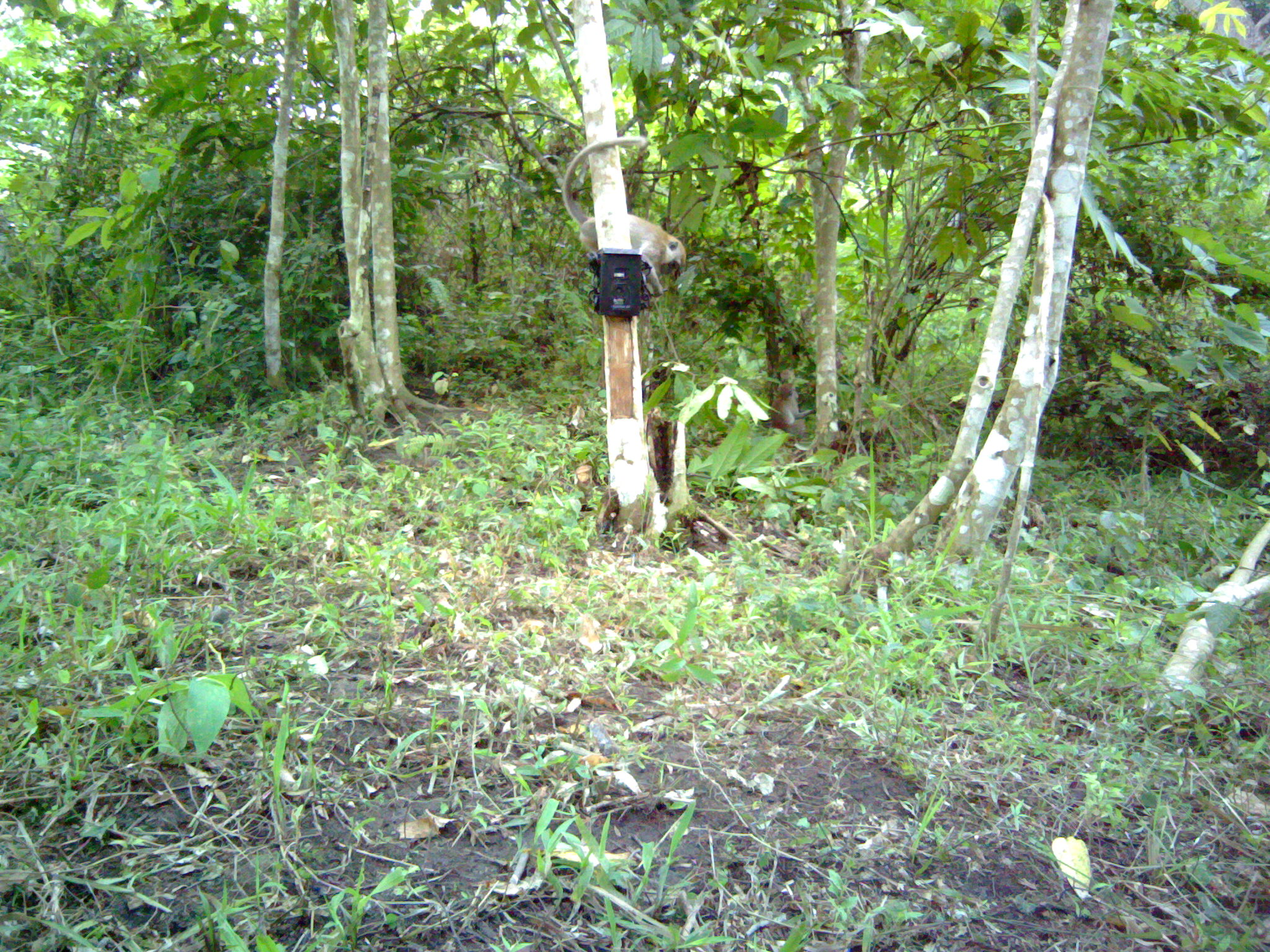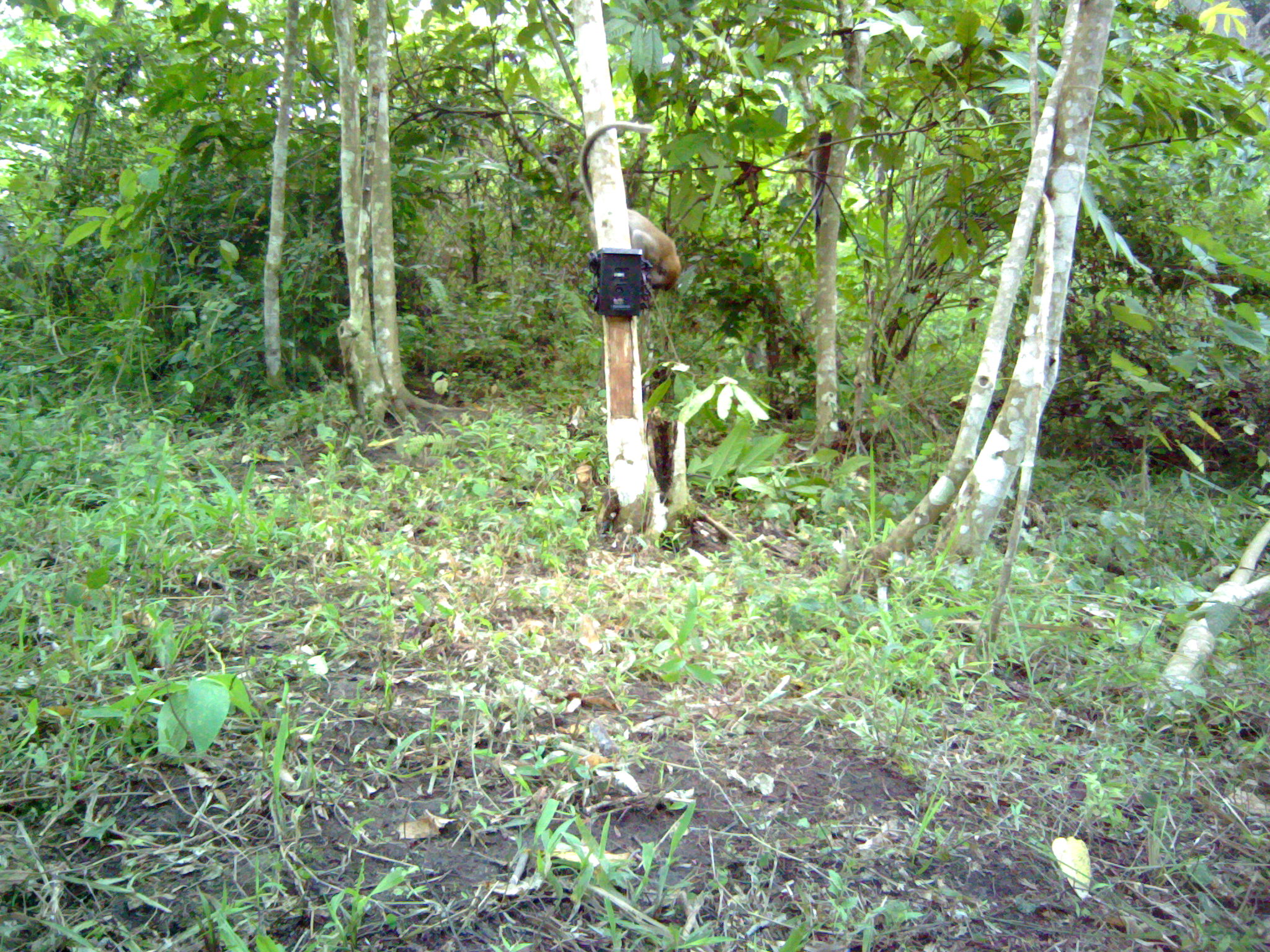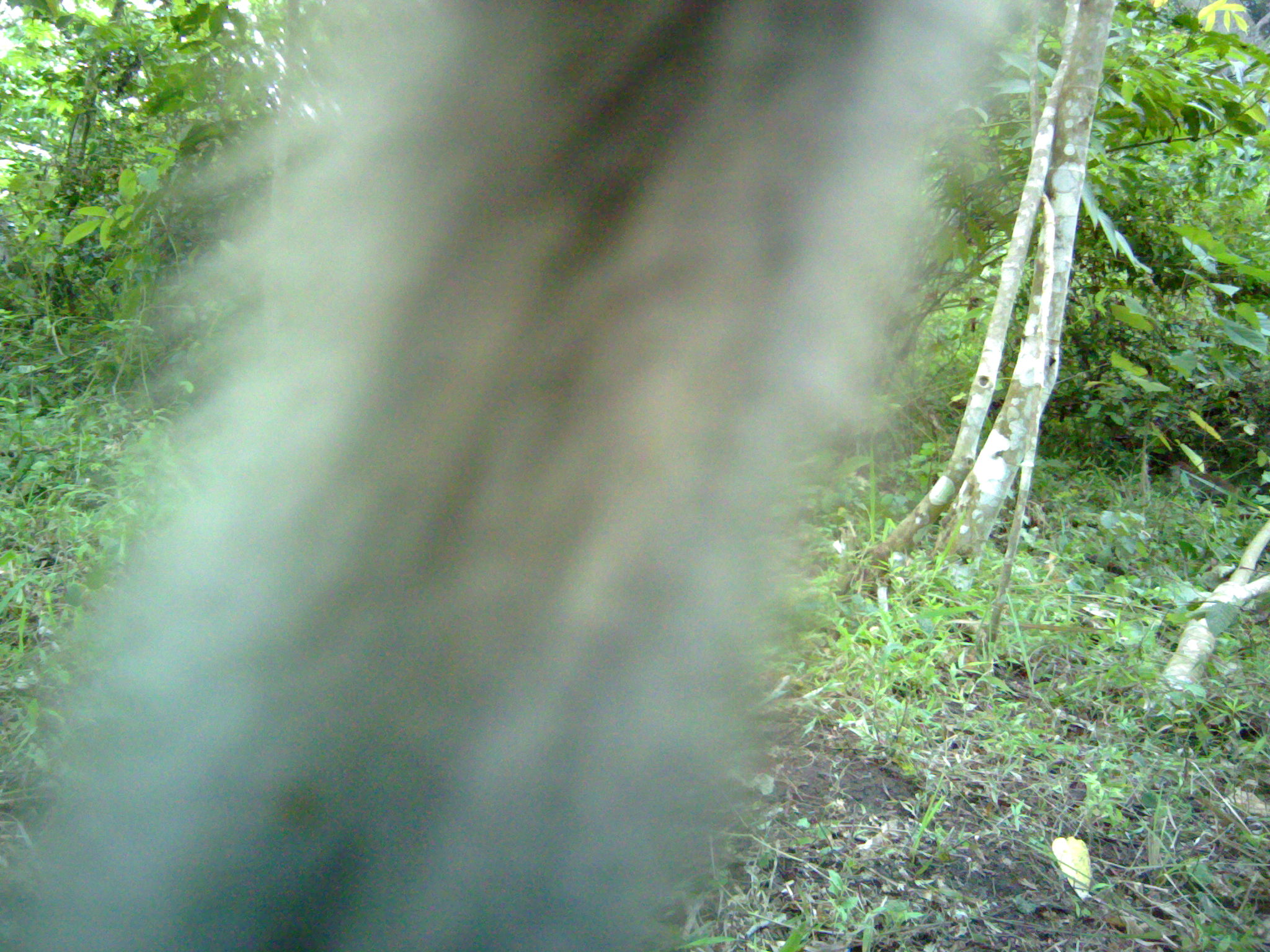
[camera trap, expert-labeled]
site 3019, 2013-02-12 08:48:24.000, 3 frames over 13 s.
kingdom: Animalia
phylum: Chordata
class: Mammalia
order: Primates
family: Cercopithecidae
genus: Macaca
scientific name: Macaca fascicularis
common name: crab-eating macaque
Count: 2.